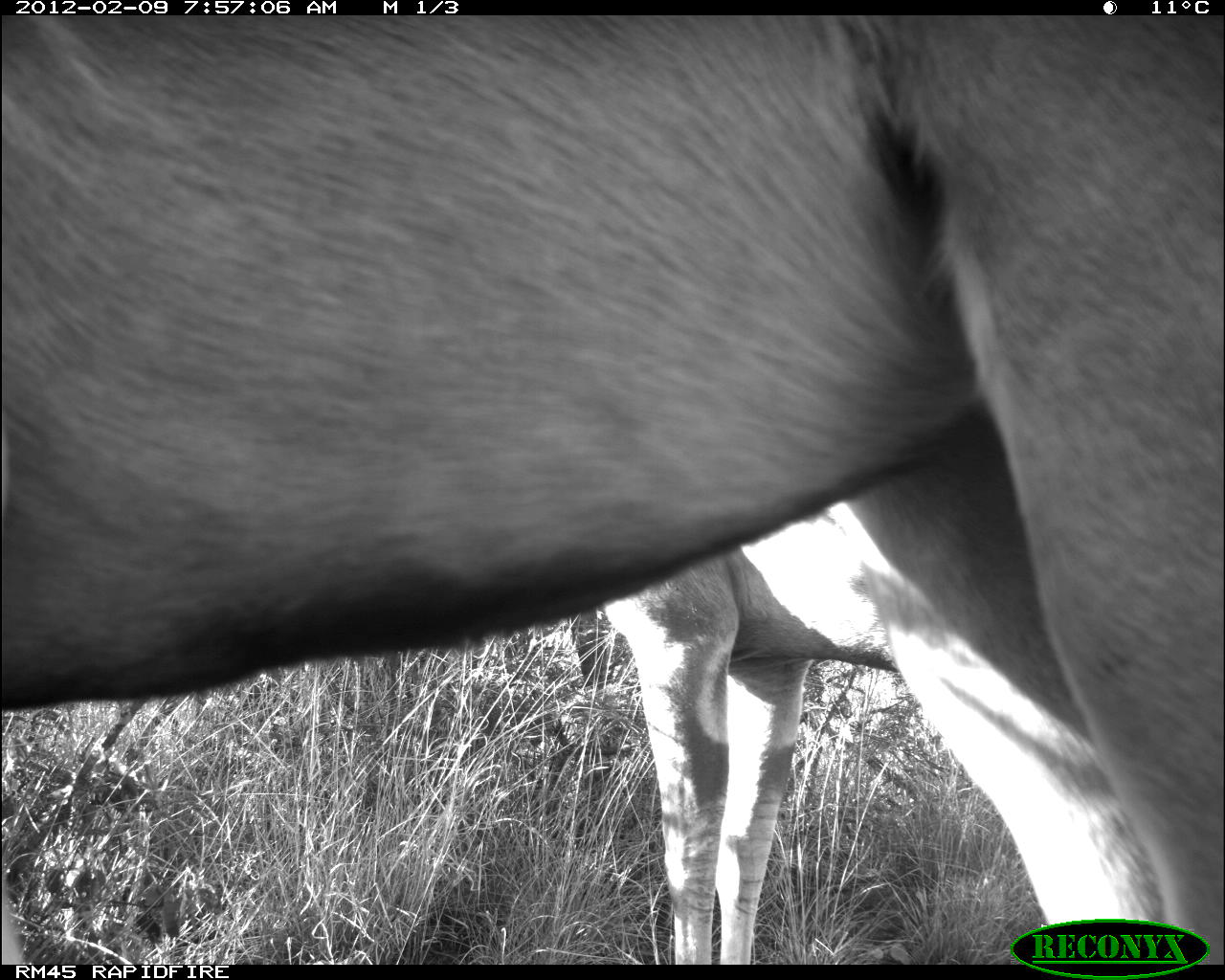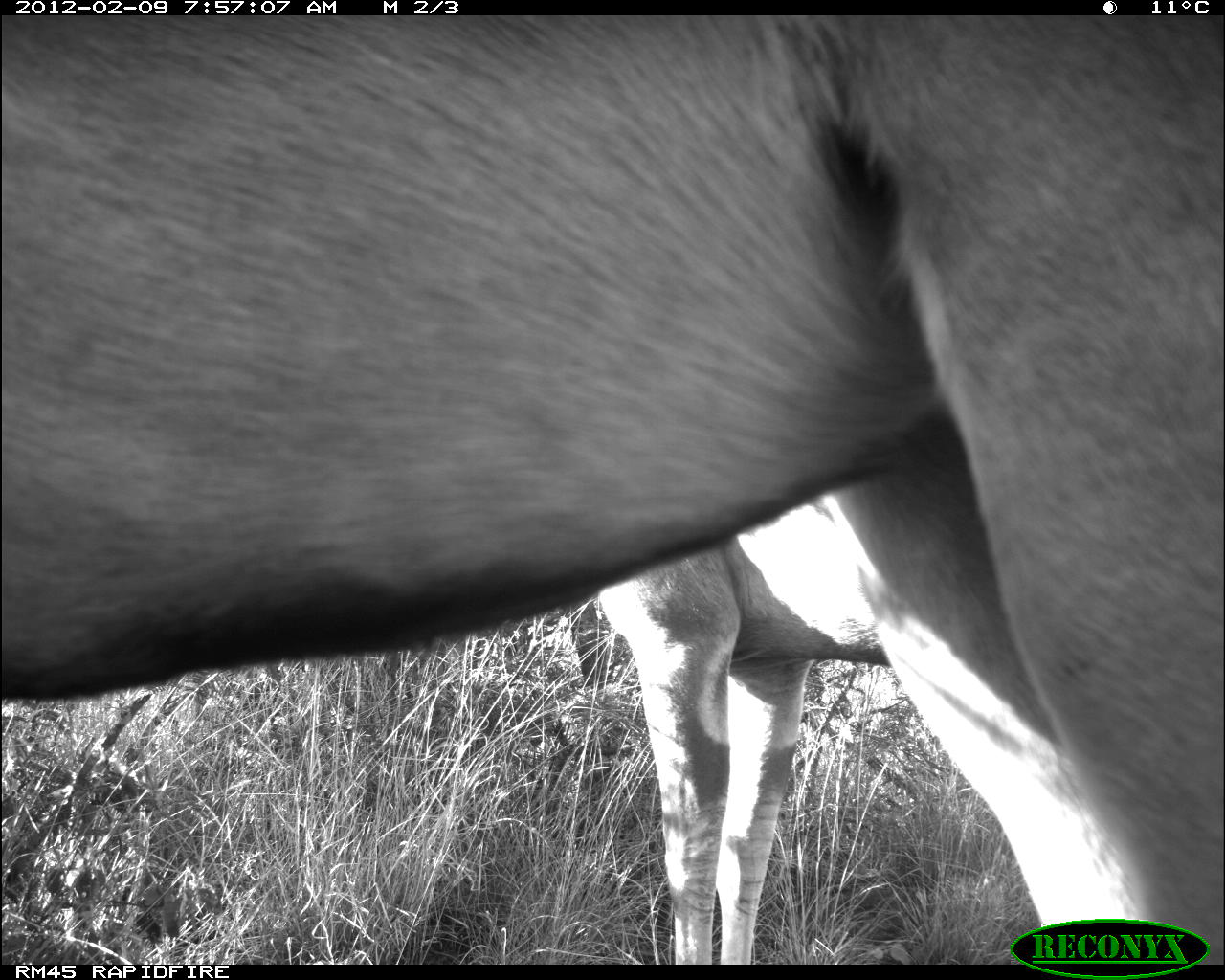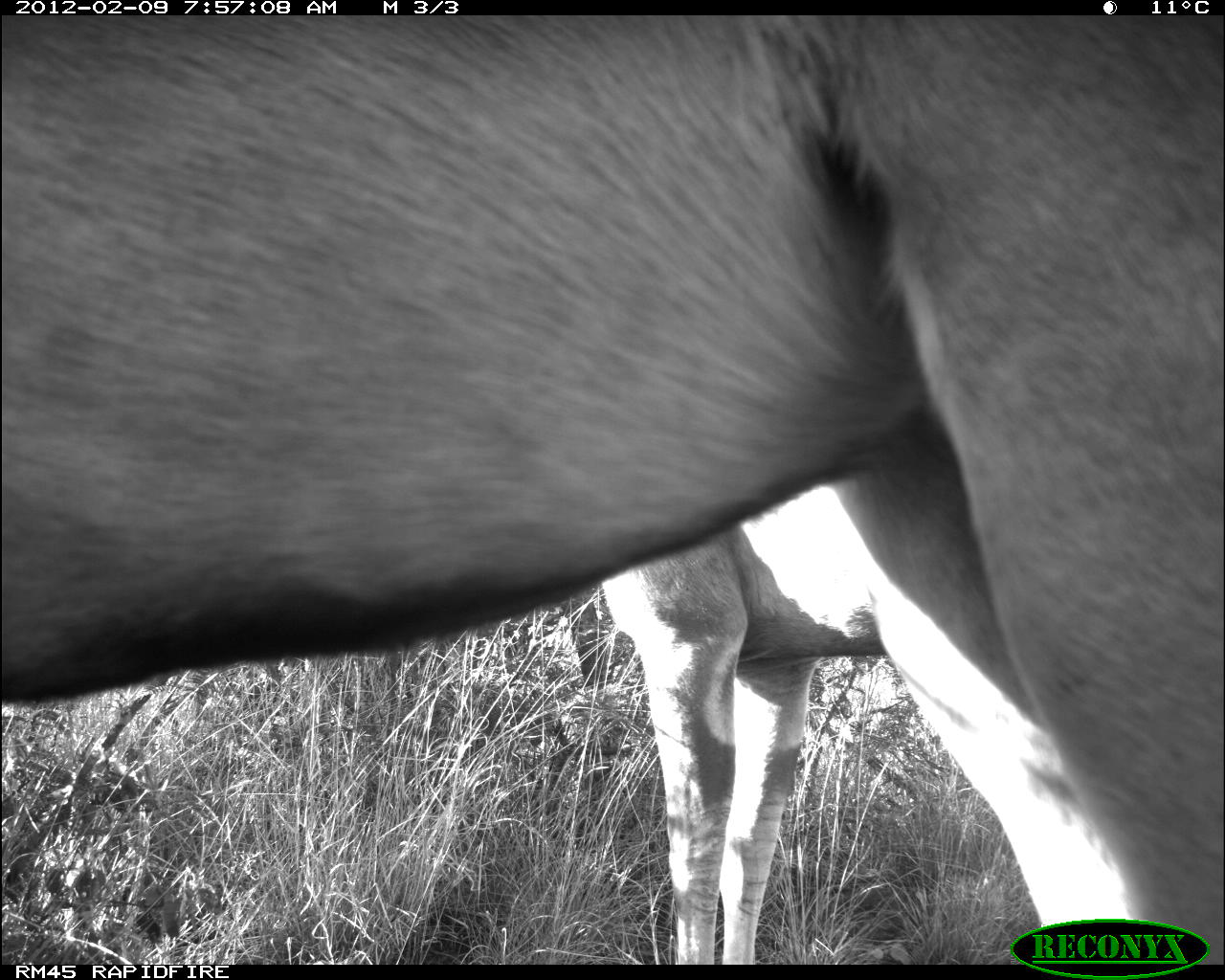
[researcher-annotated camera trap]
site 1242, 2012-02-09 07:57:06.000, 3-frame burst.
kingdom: Animalia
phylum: Chordata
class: Mammalia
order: Artiodactyla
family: Bovidae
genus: Tragelaphus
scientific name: Tragelaphus strepsiceros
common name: greater kudu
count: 2